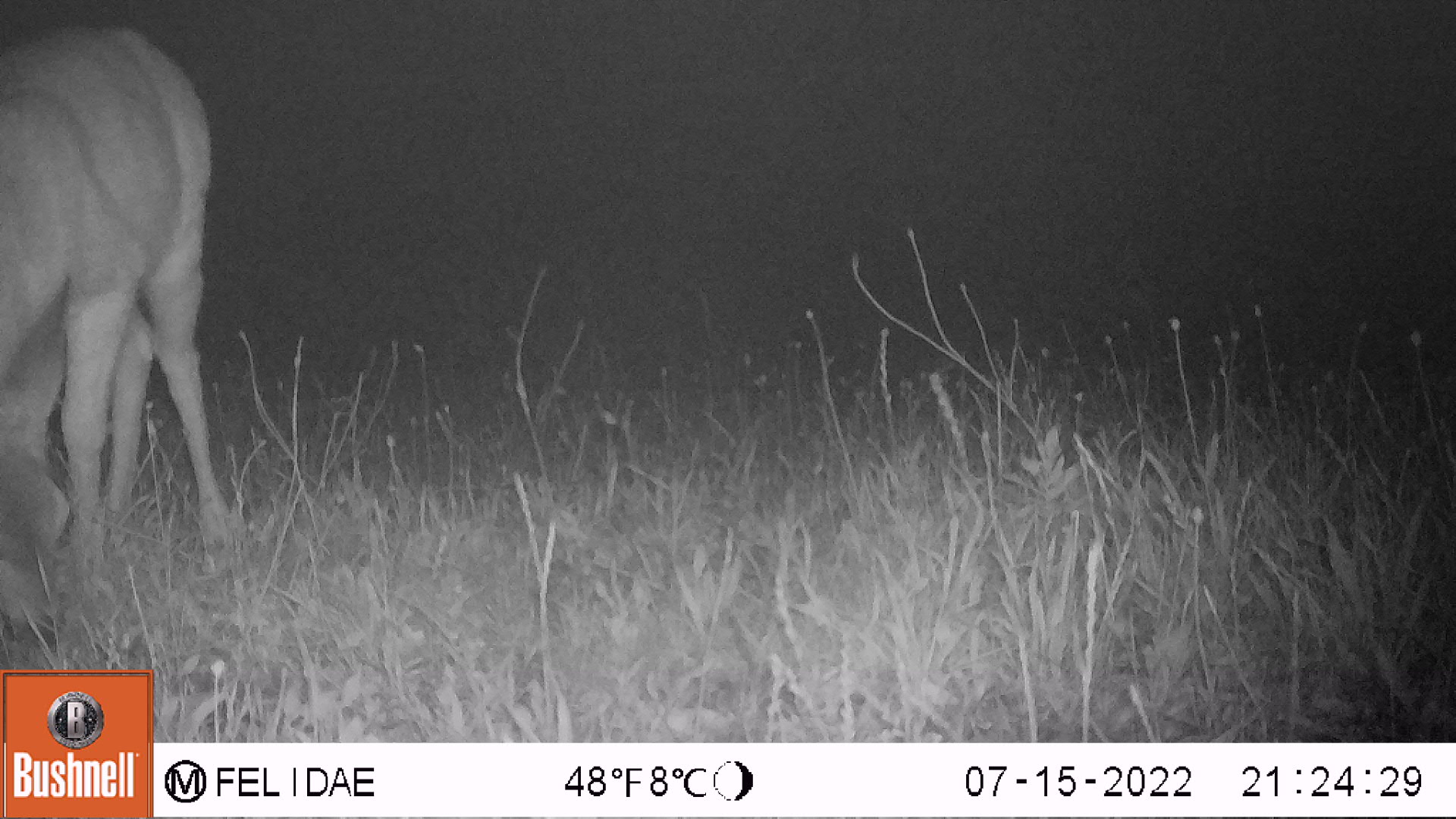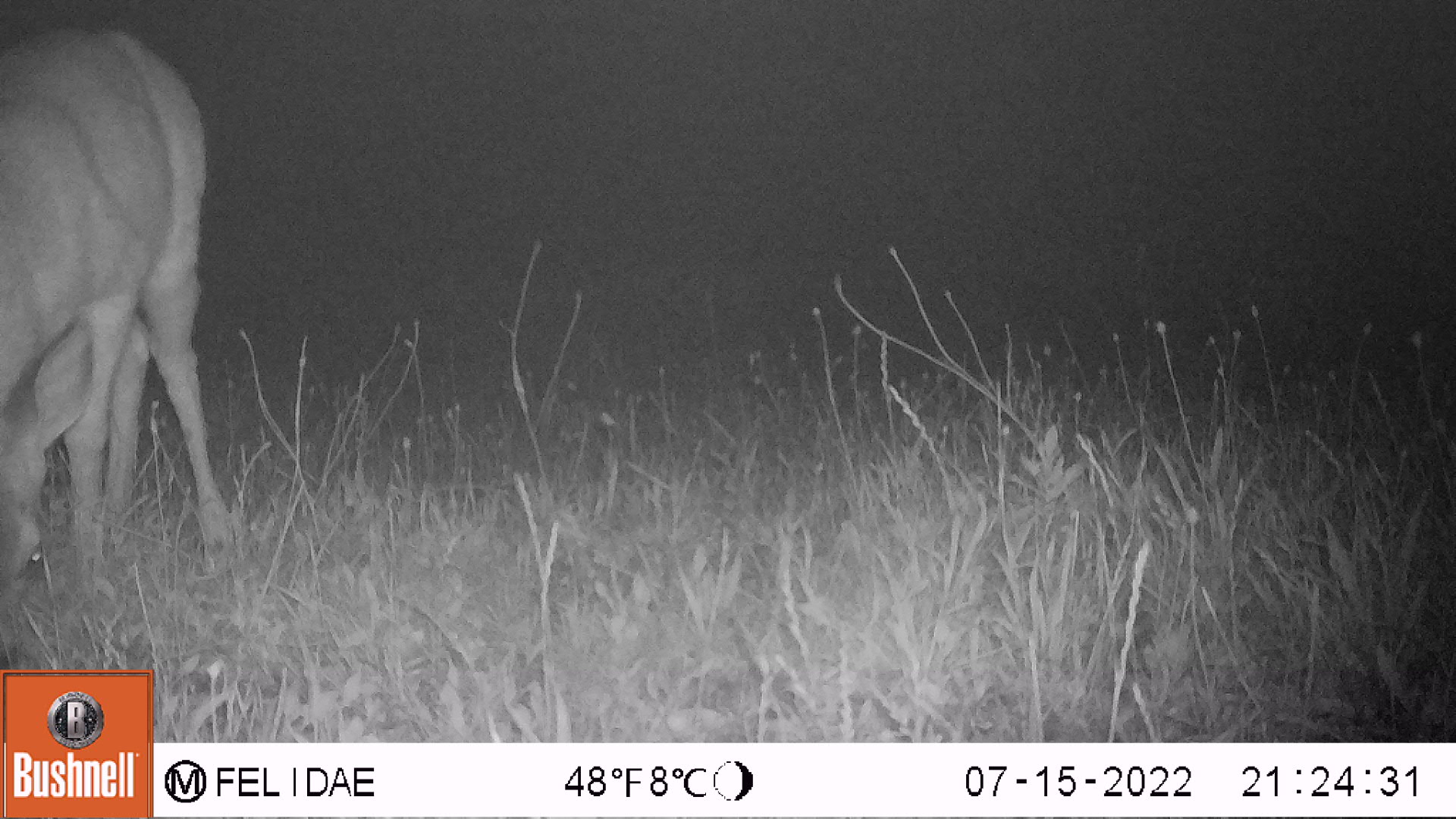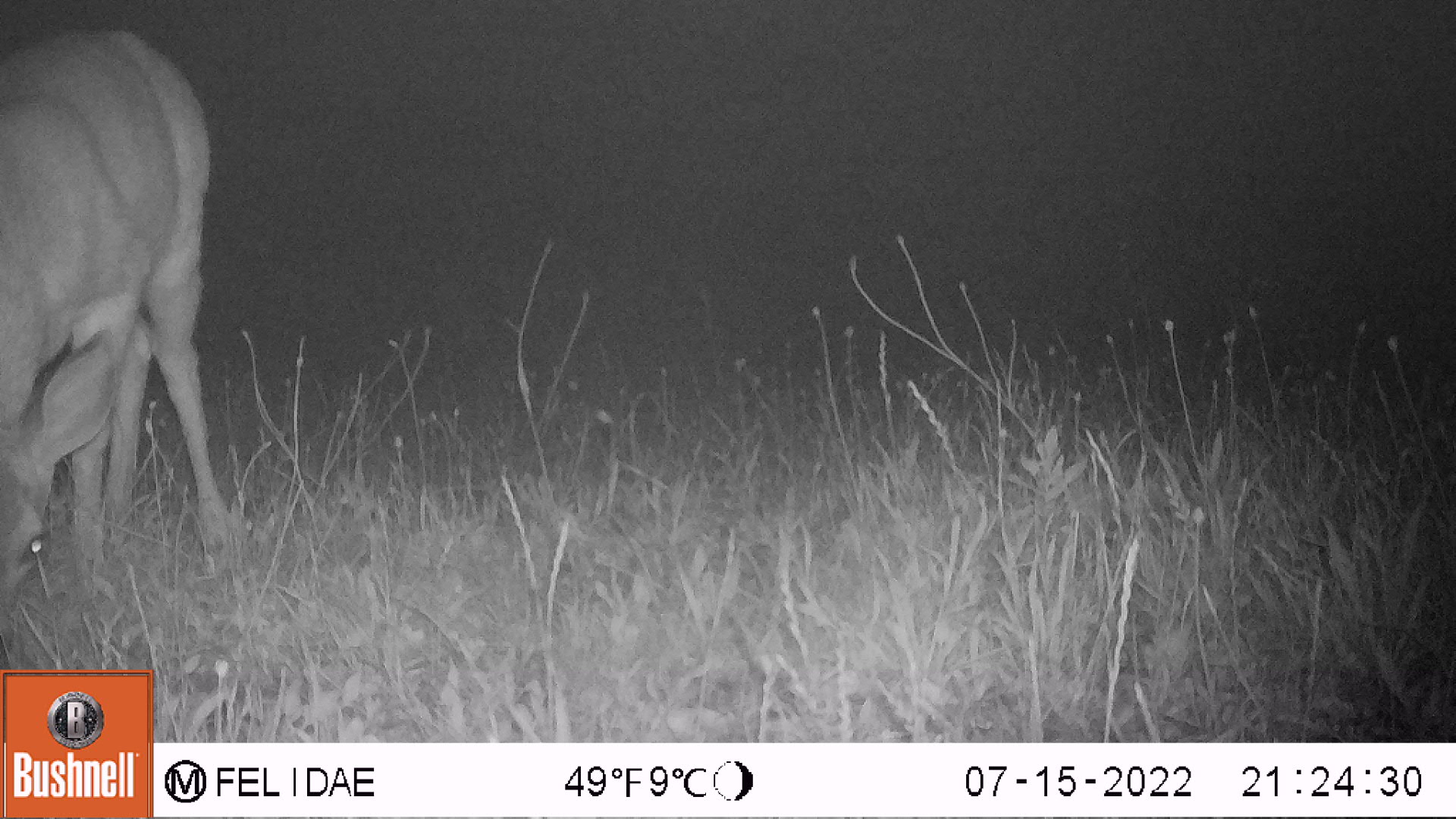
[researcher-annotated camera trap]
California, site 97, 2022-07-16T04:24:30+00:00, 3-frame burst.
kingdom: Animalia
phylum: Chordata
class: Mammalia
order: Artiodactyla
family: Cervidae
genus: Odocoileus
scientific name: Odocoileus hemionus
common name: mule deer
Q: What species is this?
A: Mule deer (Odocoileus hemionus).